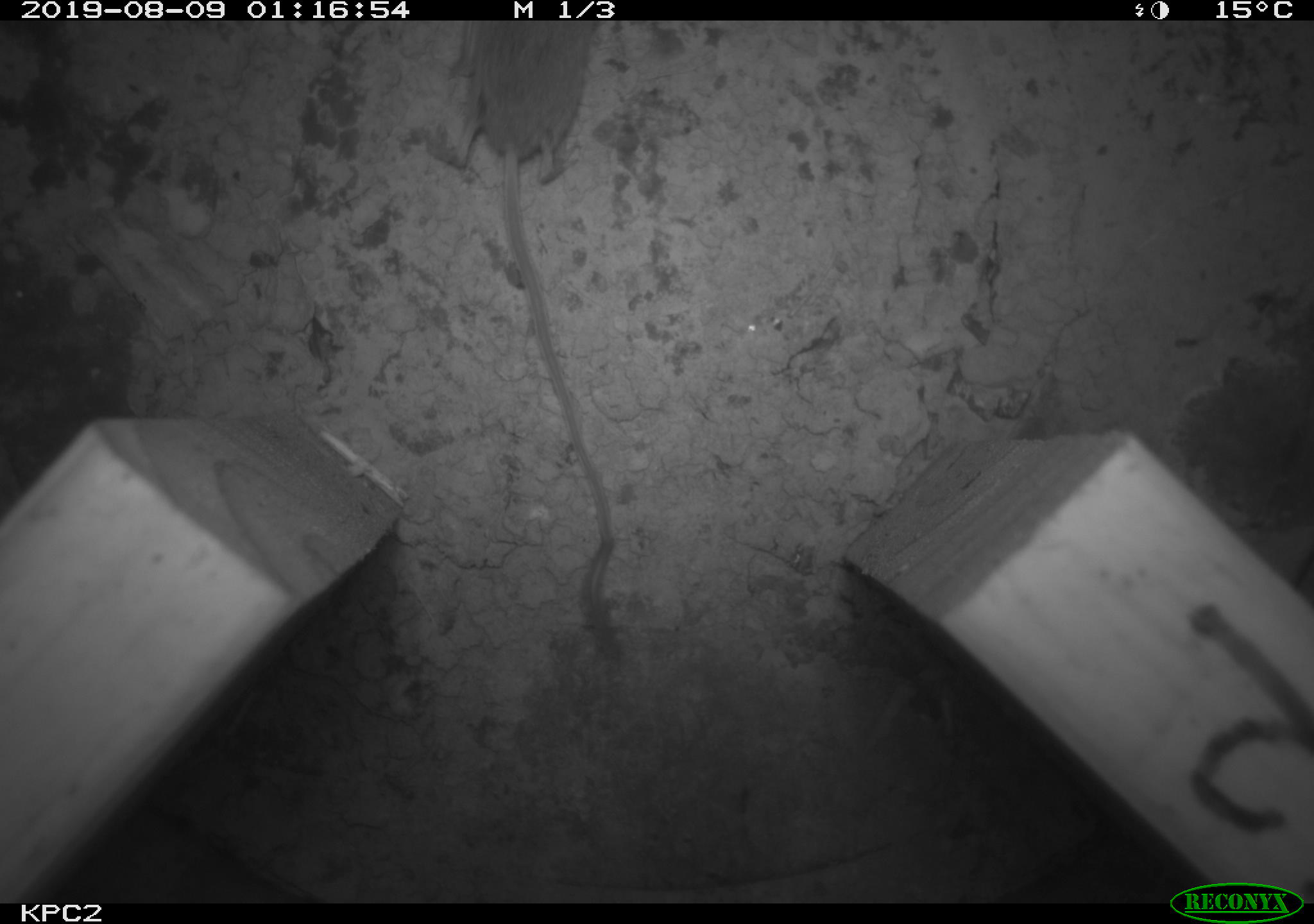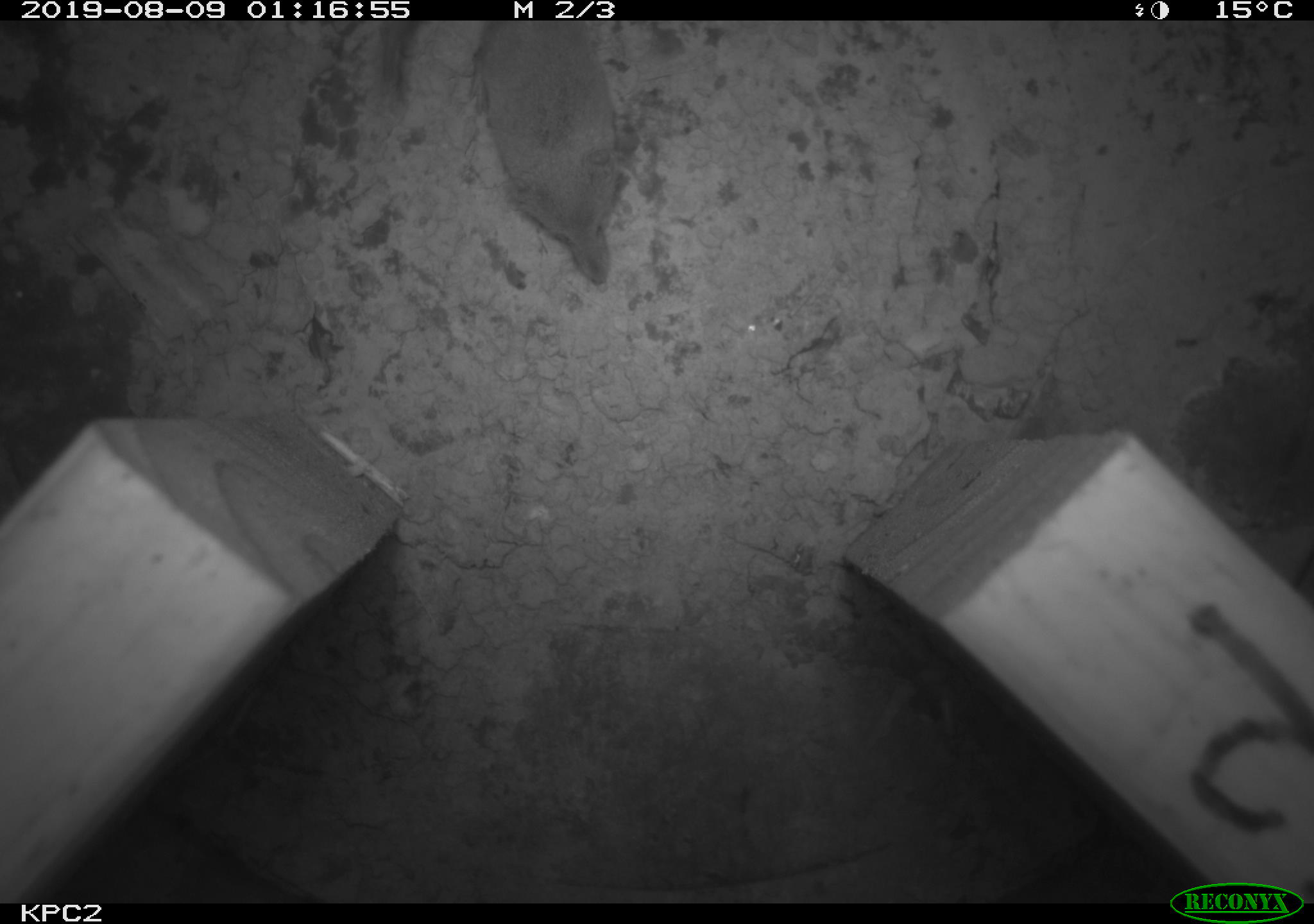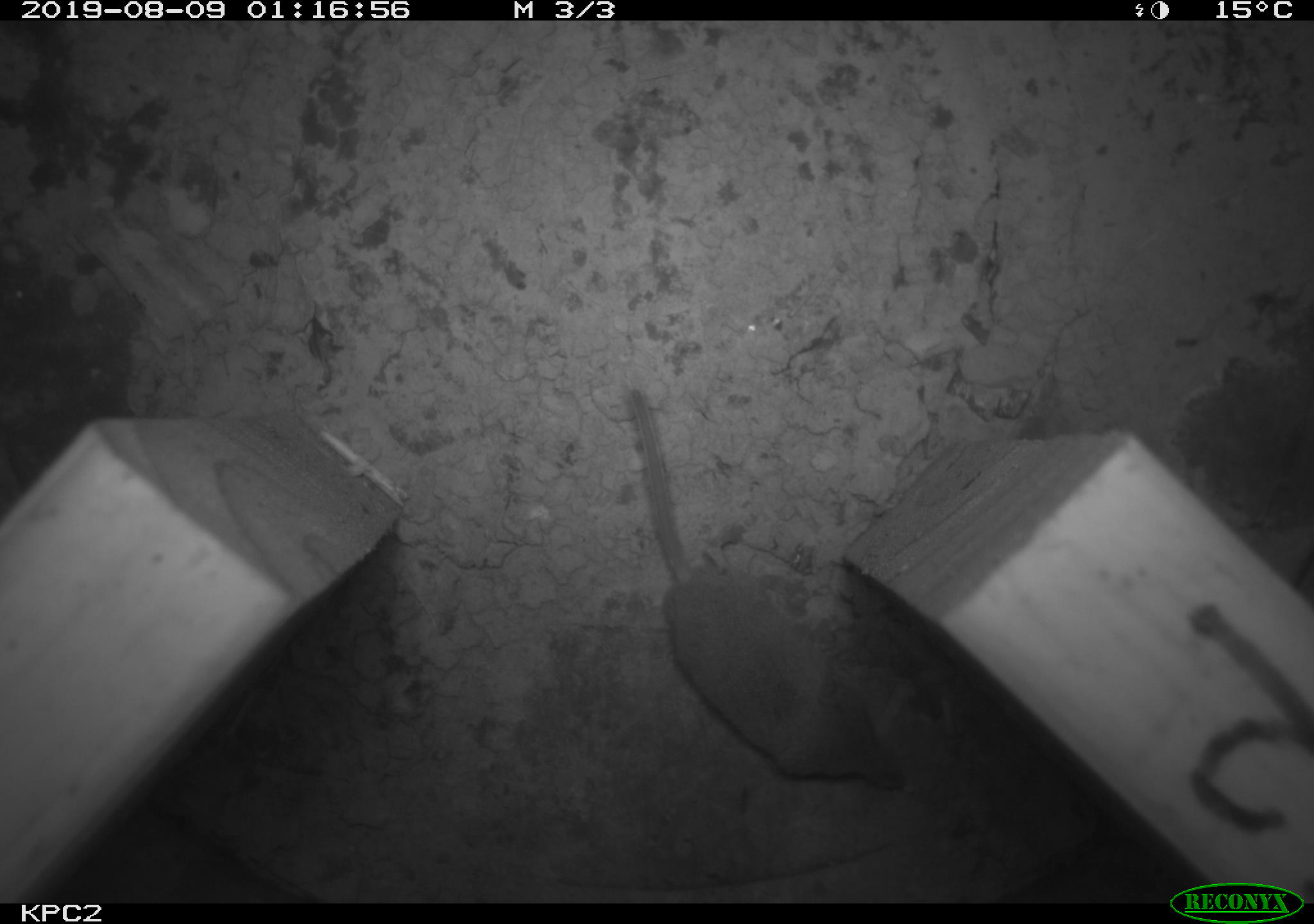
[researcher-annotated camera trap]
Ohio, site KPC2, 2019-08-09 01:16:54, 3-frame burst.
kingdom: Animalia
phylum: Chordata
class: Mammalia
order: Eulipotyphla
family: Soricidae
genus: Sorex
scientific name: Sorex cinereus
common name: masked shrew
Masked shrew (Sorex cinereus).